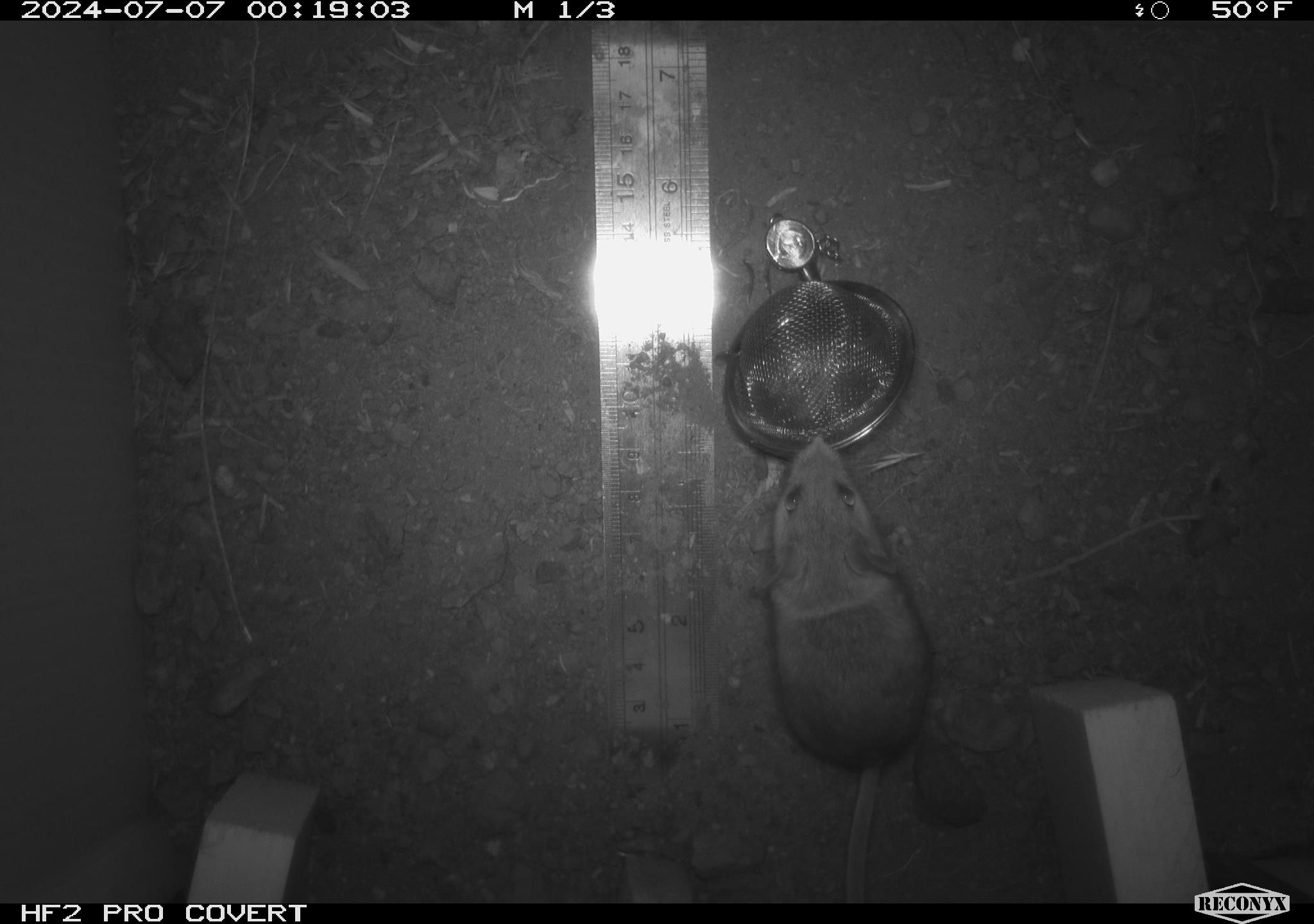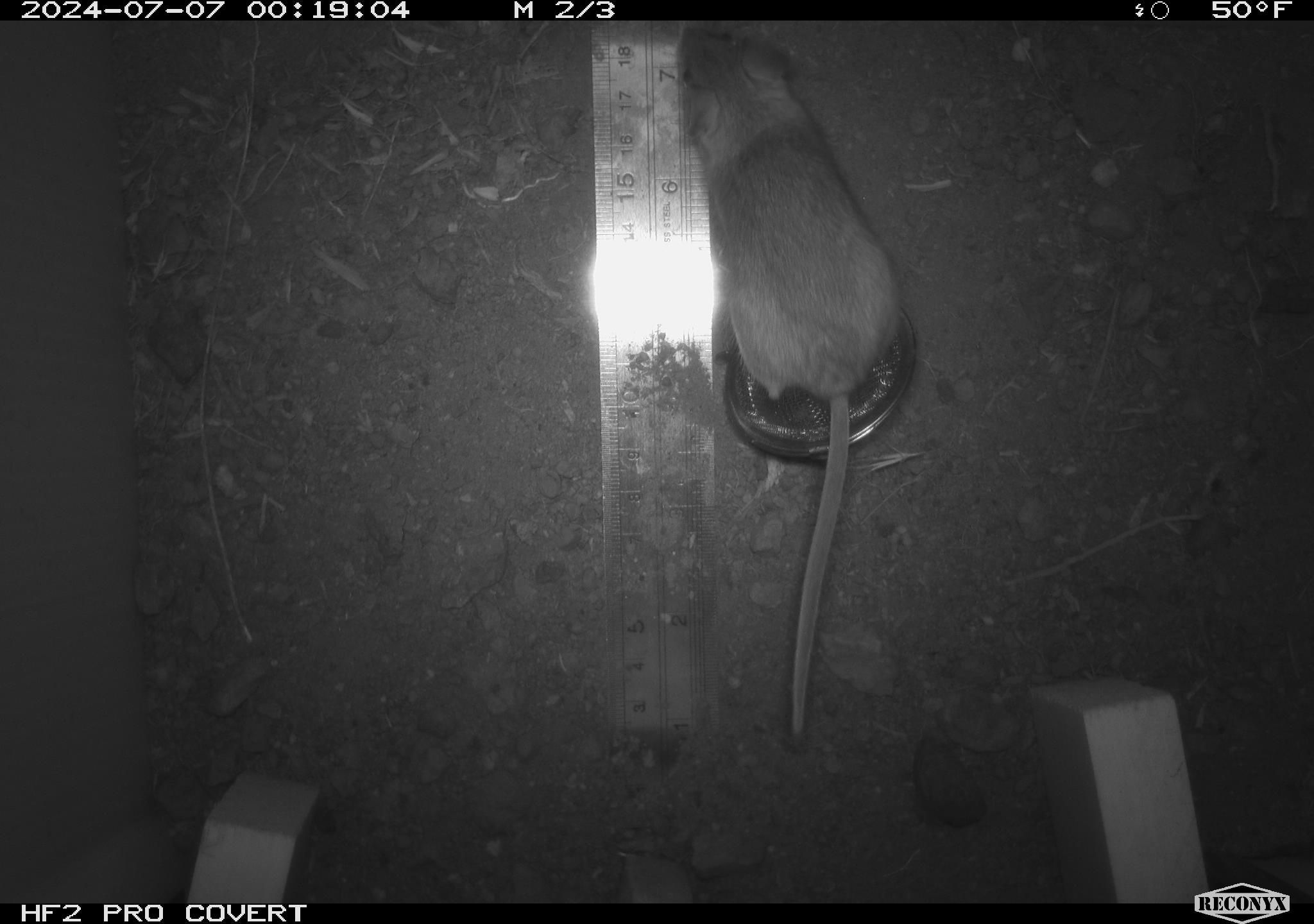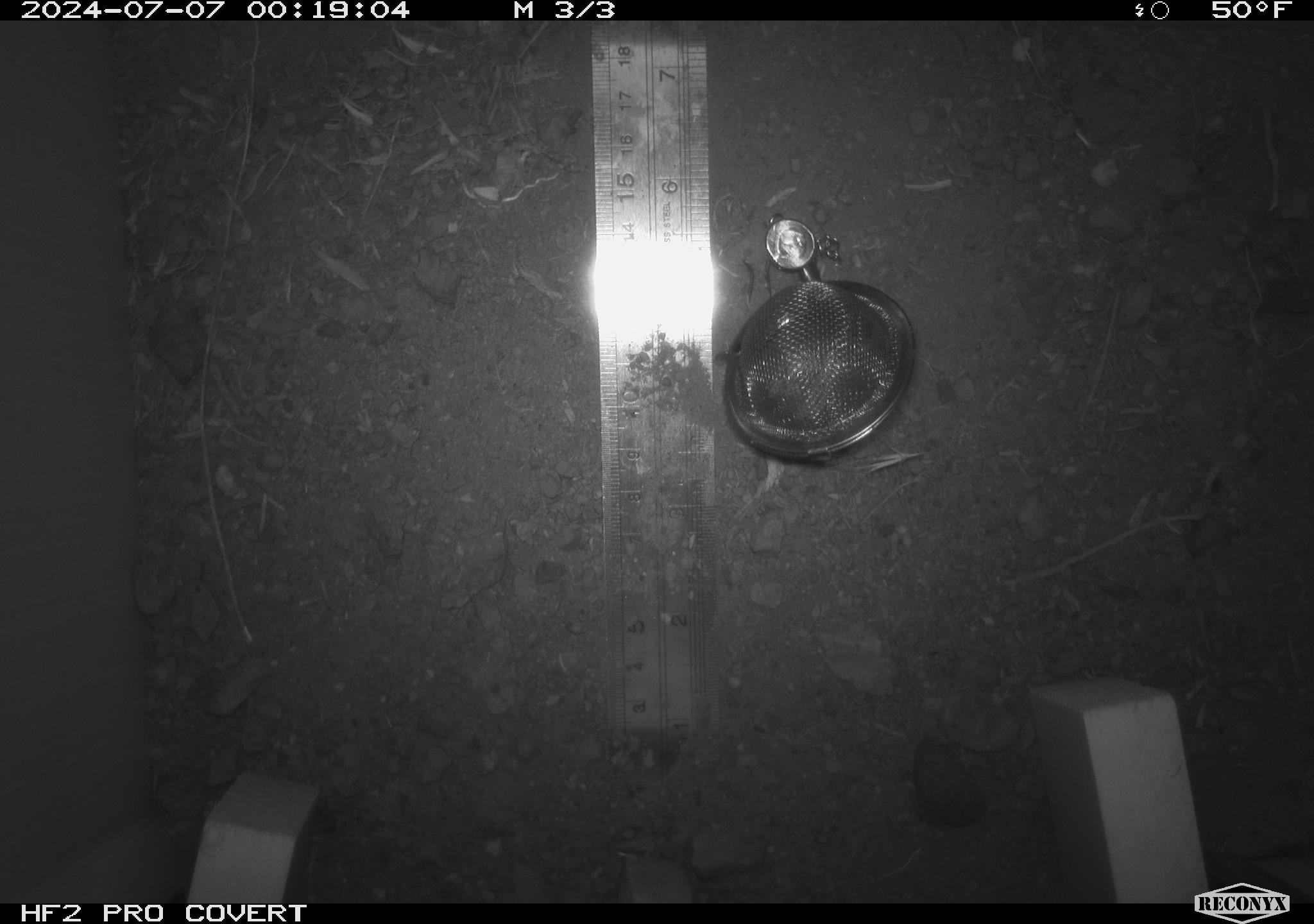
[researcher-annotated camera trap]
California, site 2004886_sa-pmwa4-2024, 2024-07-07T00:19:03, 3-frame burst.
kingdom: Animalia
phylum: Chordata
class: Mammalia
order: Rodentia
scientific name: Rodentia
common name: mouse species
Mouse species (Rodentia).